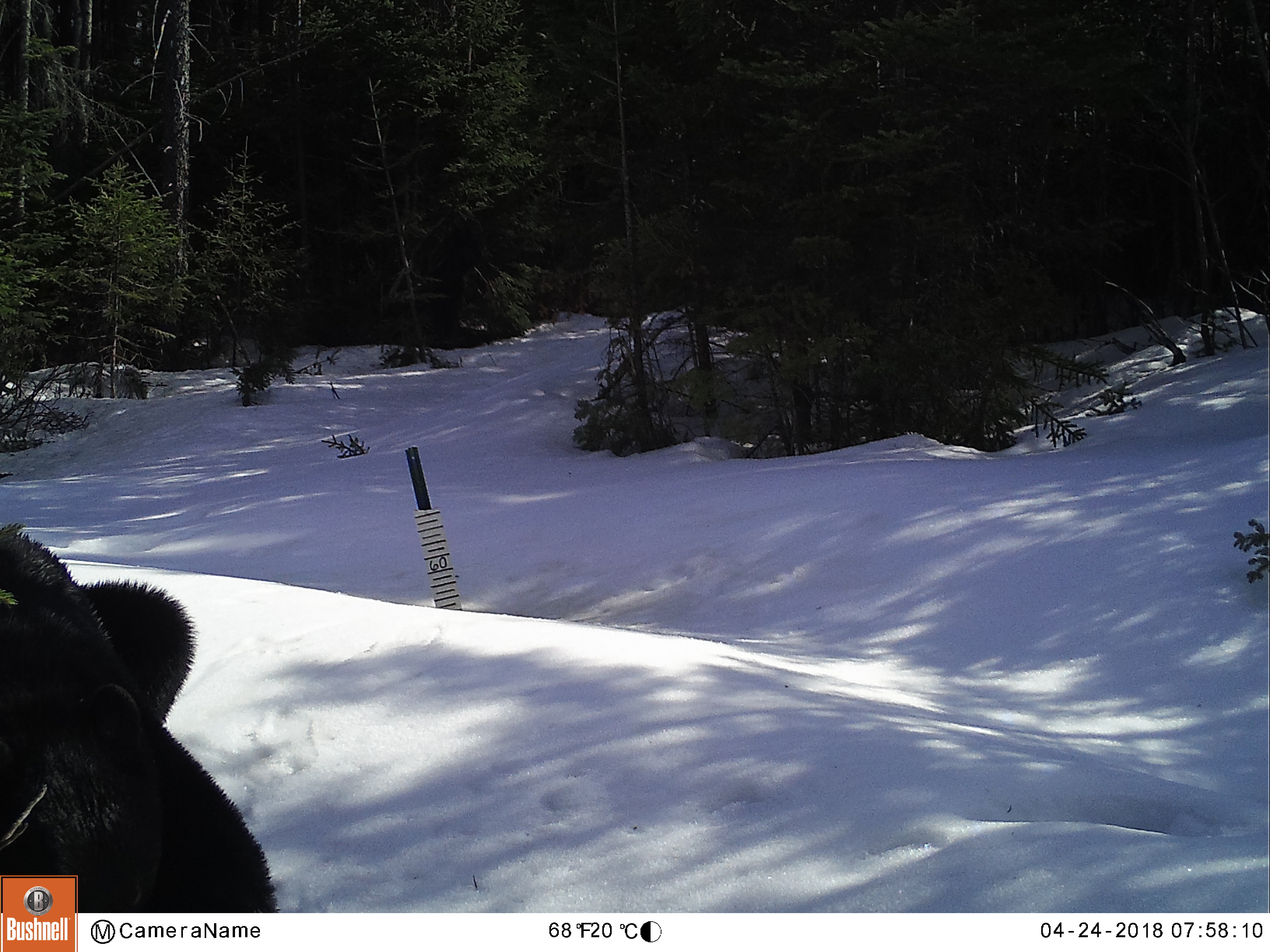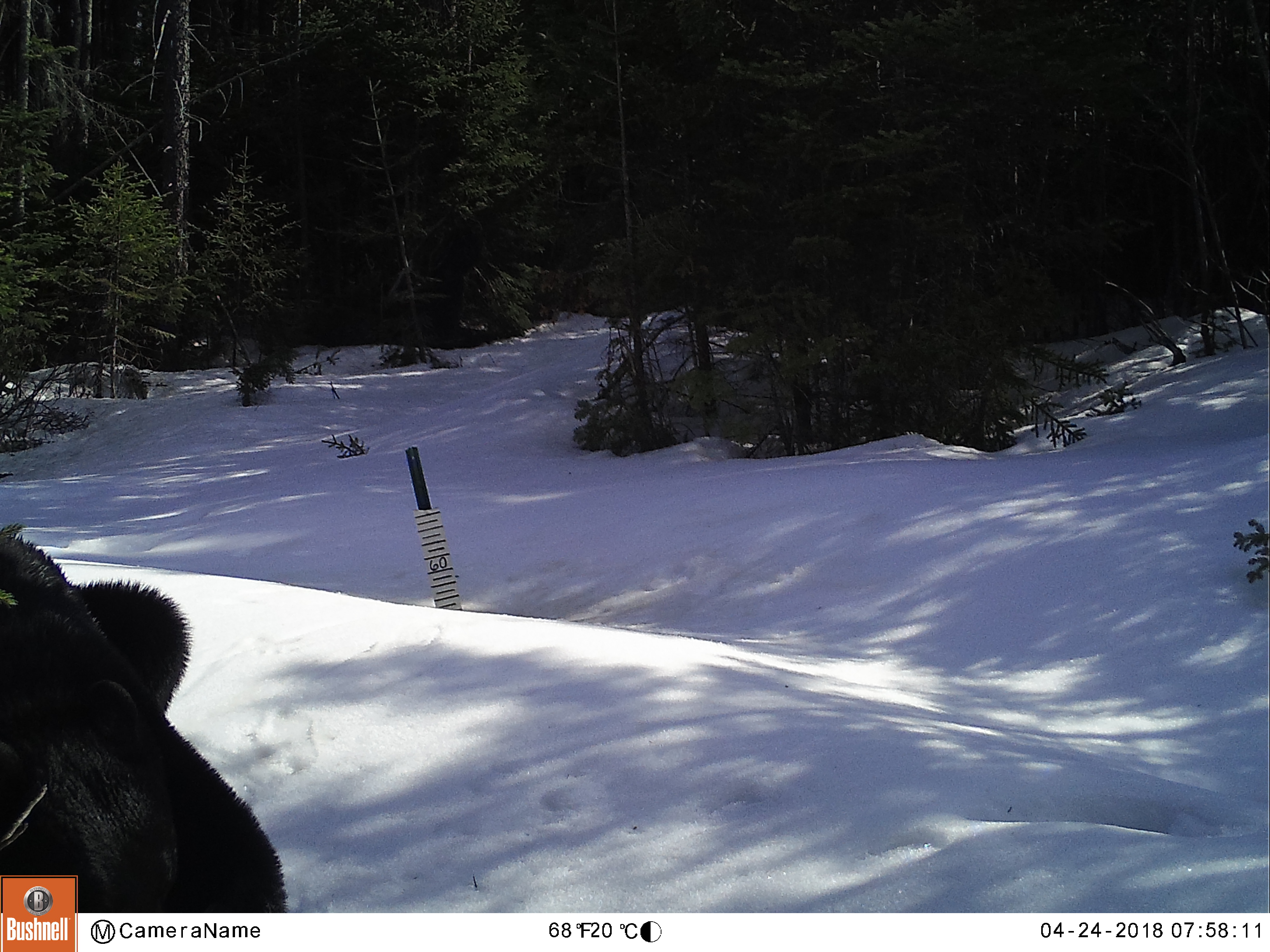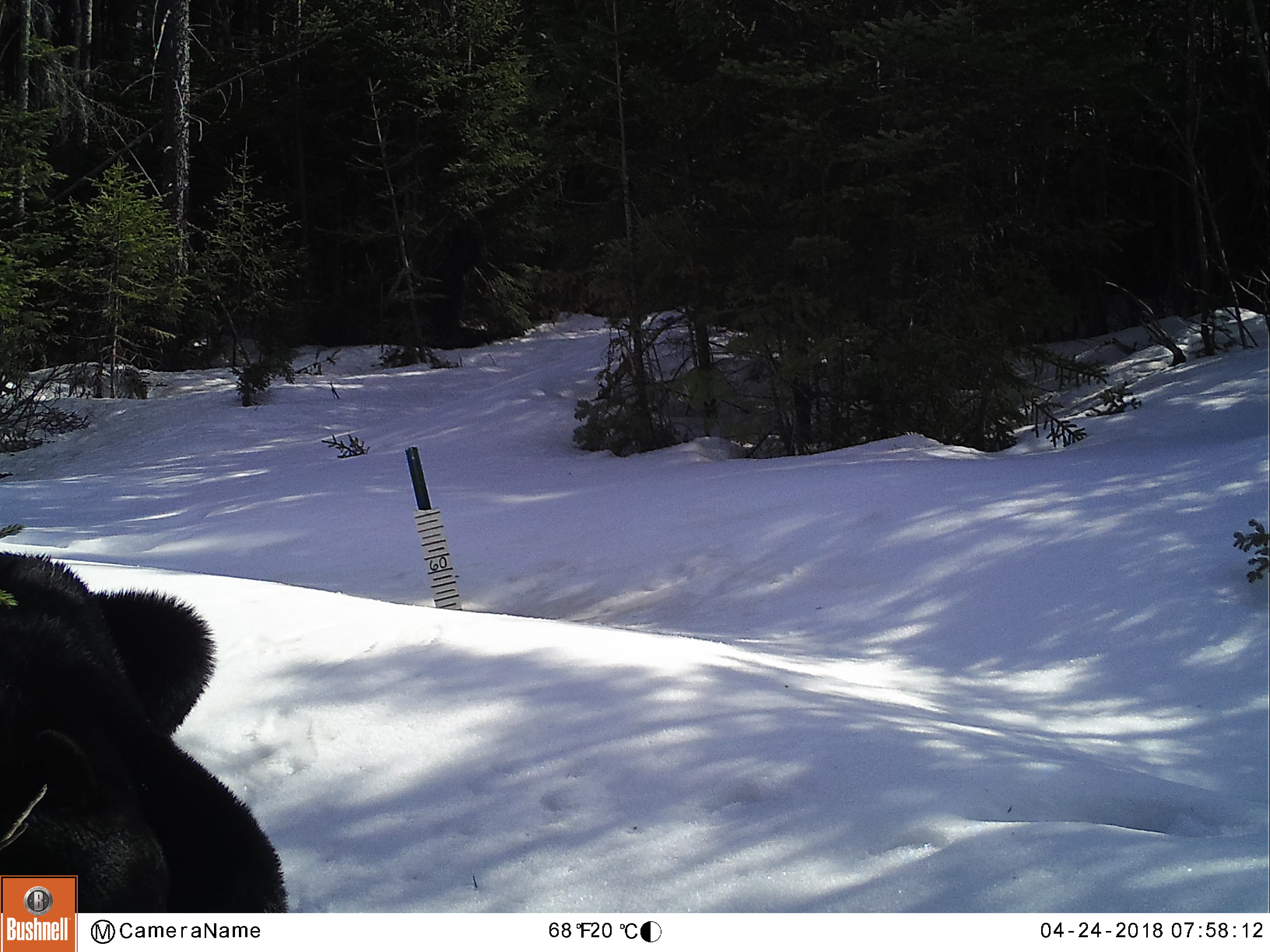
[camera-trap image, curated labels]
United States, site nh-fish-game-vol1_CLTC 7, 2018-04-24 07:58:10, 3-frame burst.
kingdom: Animalia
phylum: Chordata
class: Mammalia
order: Carnivora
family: Ursidae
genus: Ursus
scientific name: Ursus americanus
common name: black bear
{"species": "black bear (Ursus americanus)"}